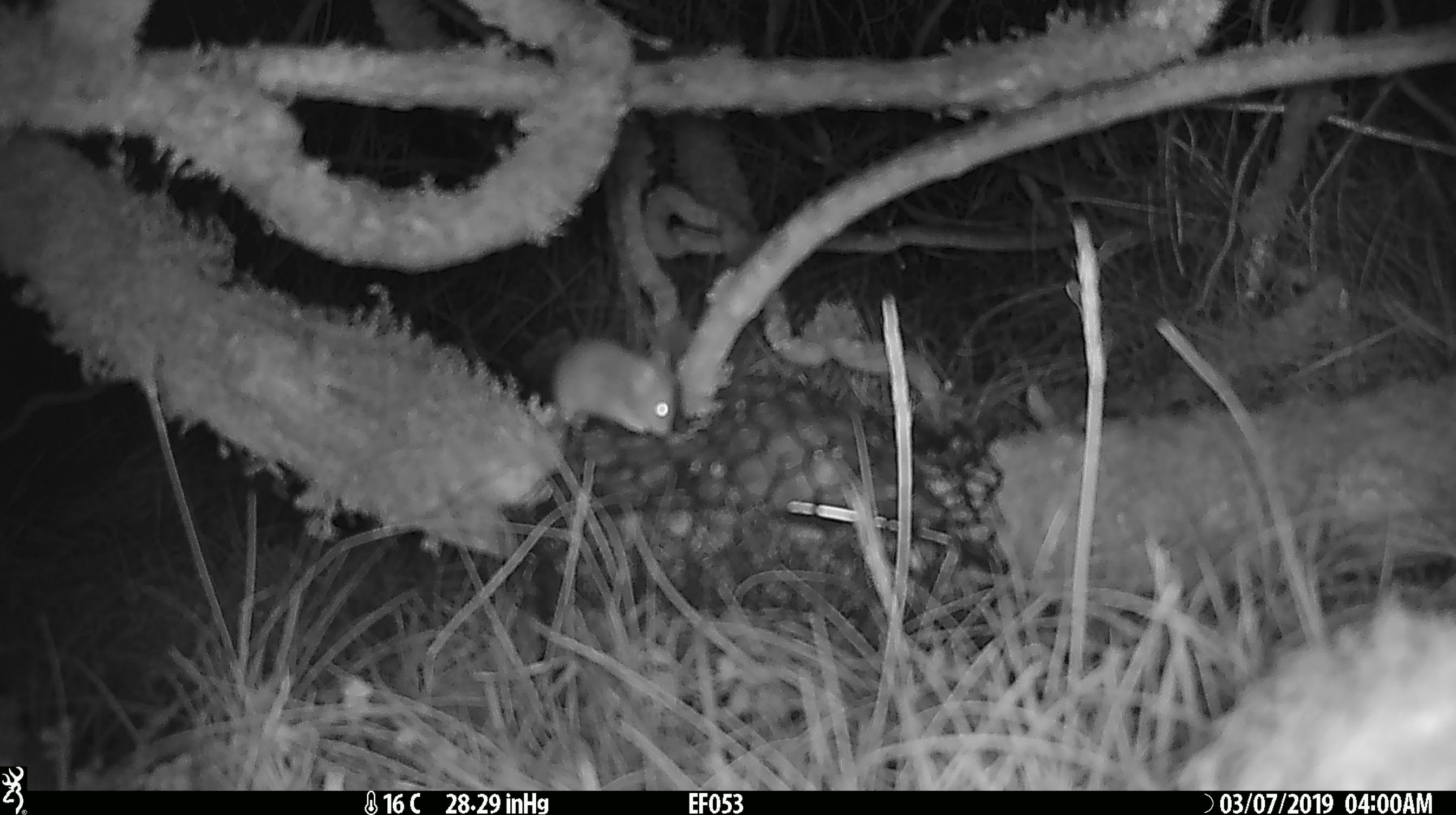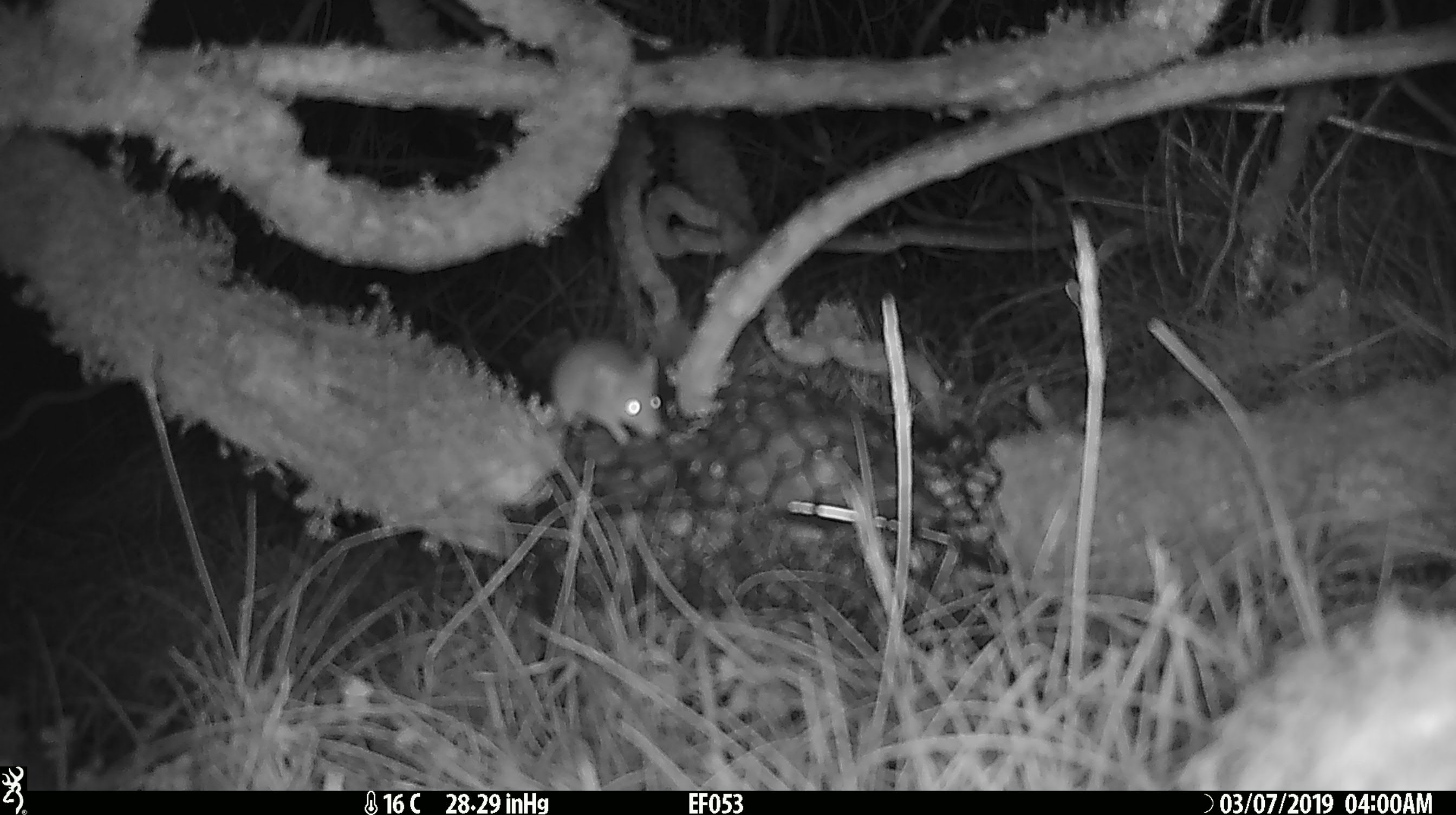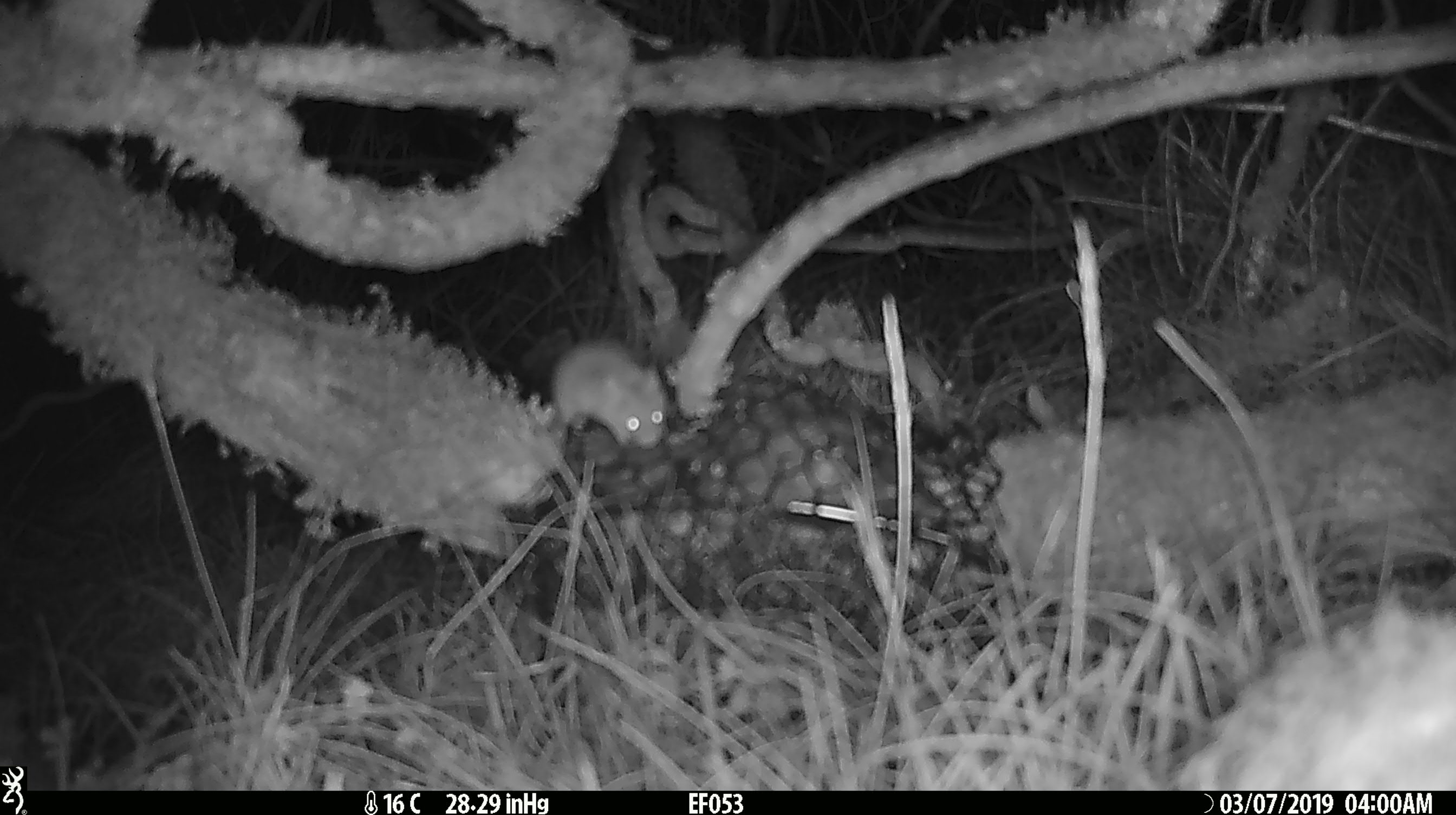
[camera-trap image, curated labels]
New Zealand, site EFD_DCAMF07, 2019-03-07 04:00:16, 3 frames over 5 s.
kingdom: Animalia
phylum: Chordata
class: Mammalia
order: Rodentia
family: Muridae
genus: Mus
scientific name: Mus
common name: mouse